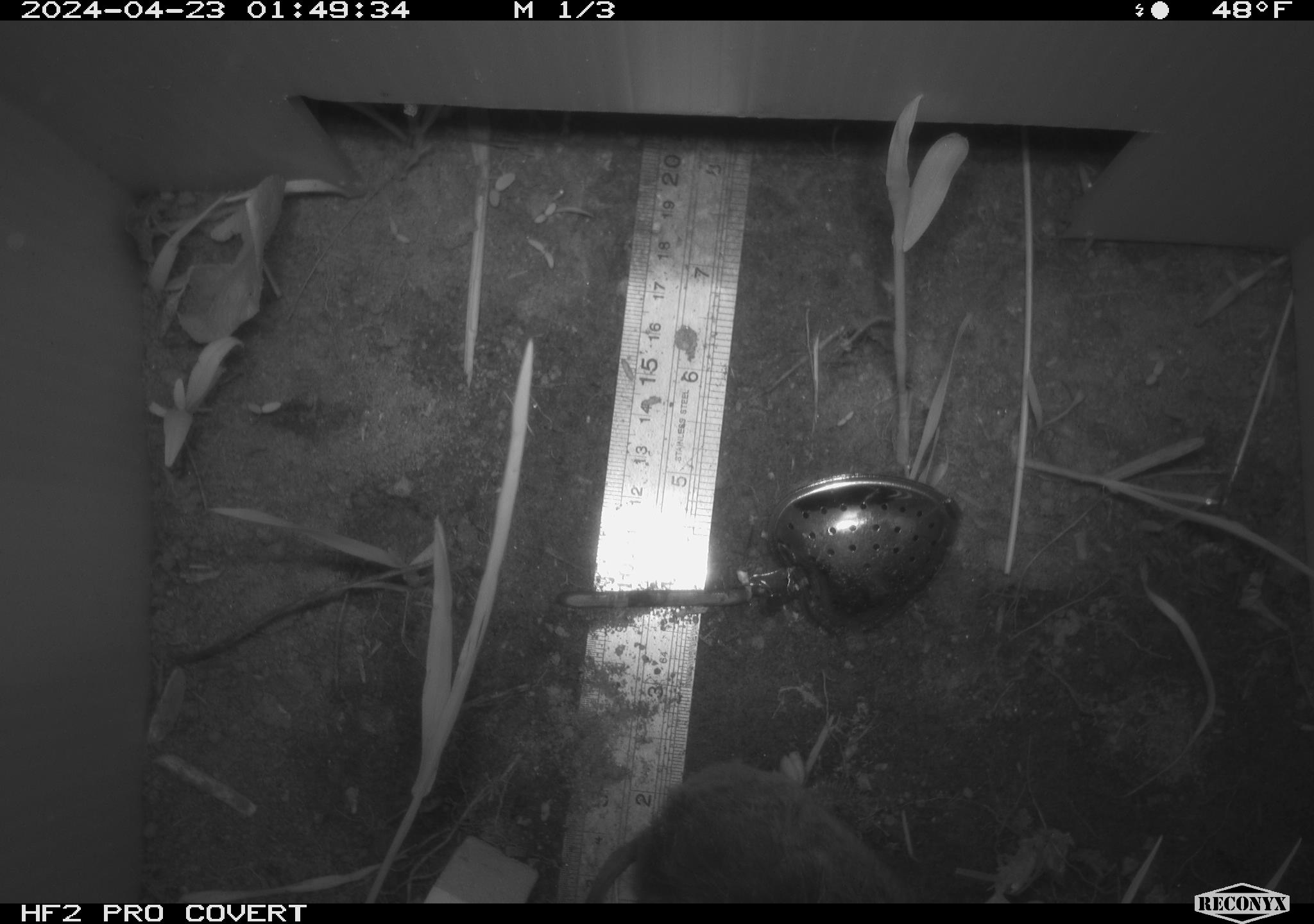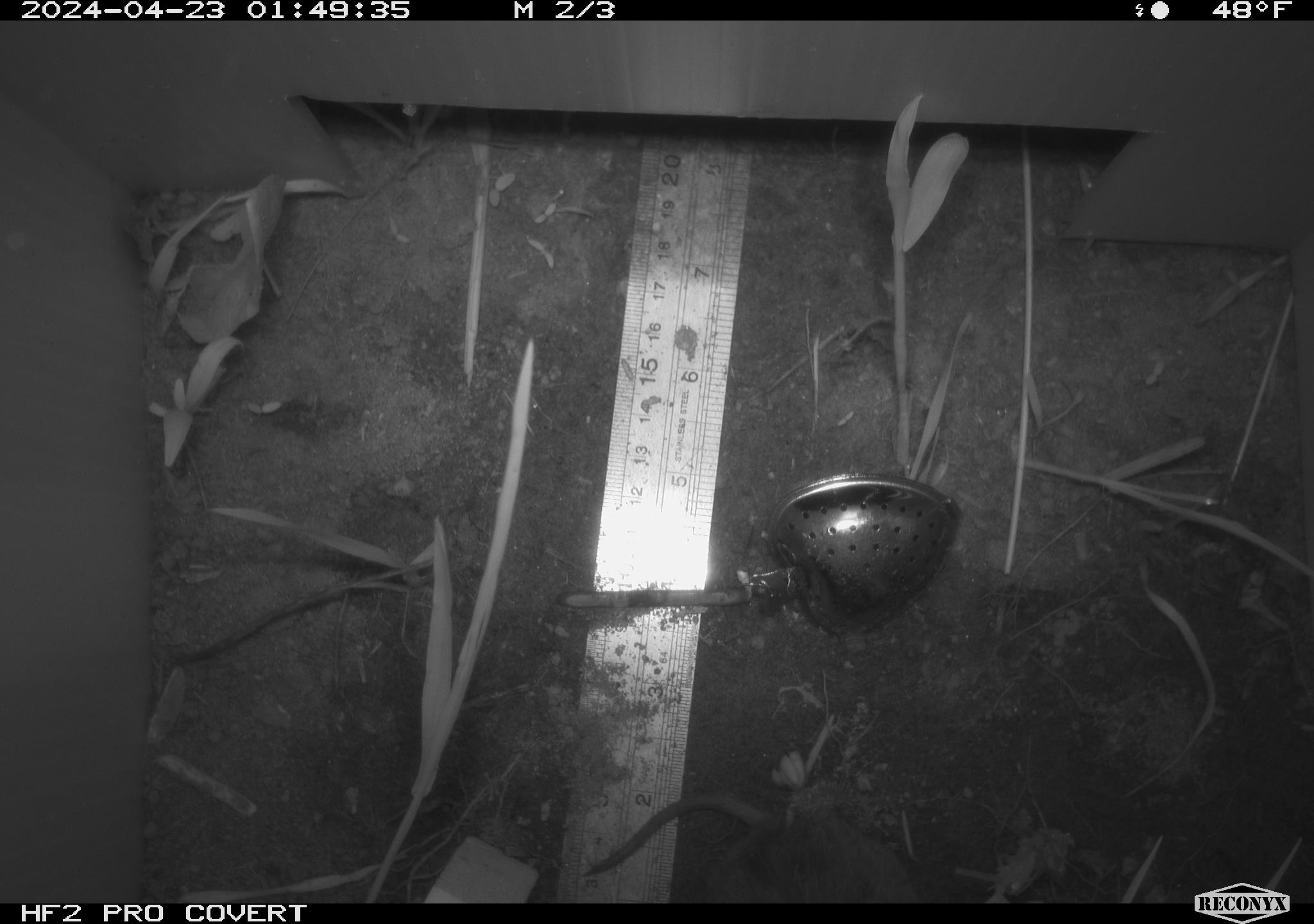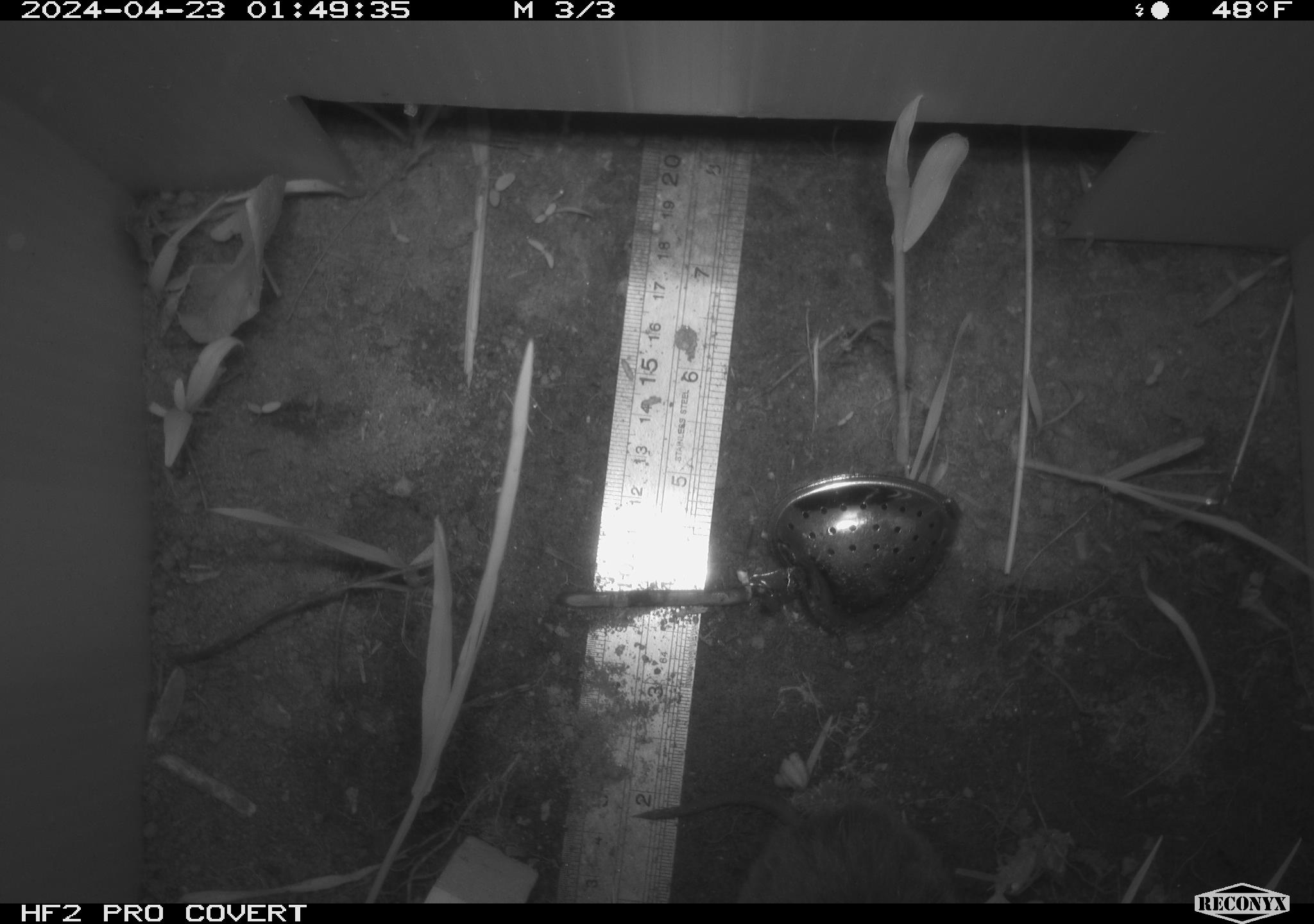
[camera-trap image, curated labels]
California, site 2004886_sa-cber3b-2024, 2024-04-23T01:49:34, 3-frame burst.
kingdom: Animalia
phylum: Chordata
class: Mammalia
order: Rodentia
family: Cricetidae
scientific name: Arvicolinae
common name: voles, lemmings, and muskrats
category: arvicolinae subfamily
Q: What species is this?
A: Arvicolinae subfamily (voles, lemmings, and muskrats) (Arvicolinae).